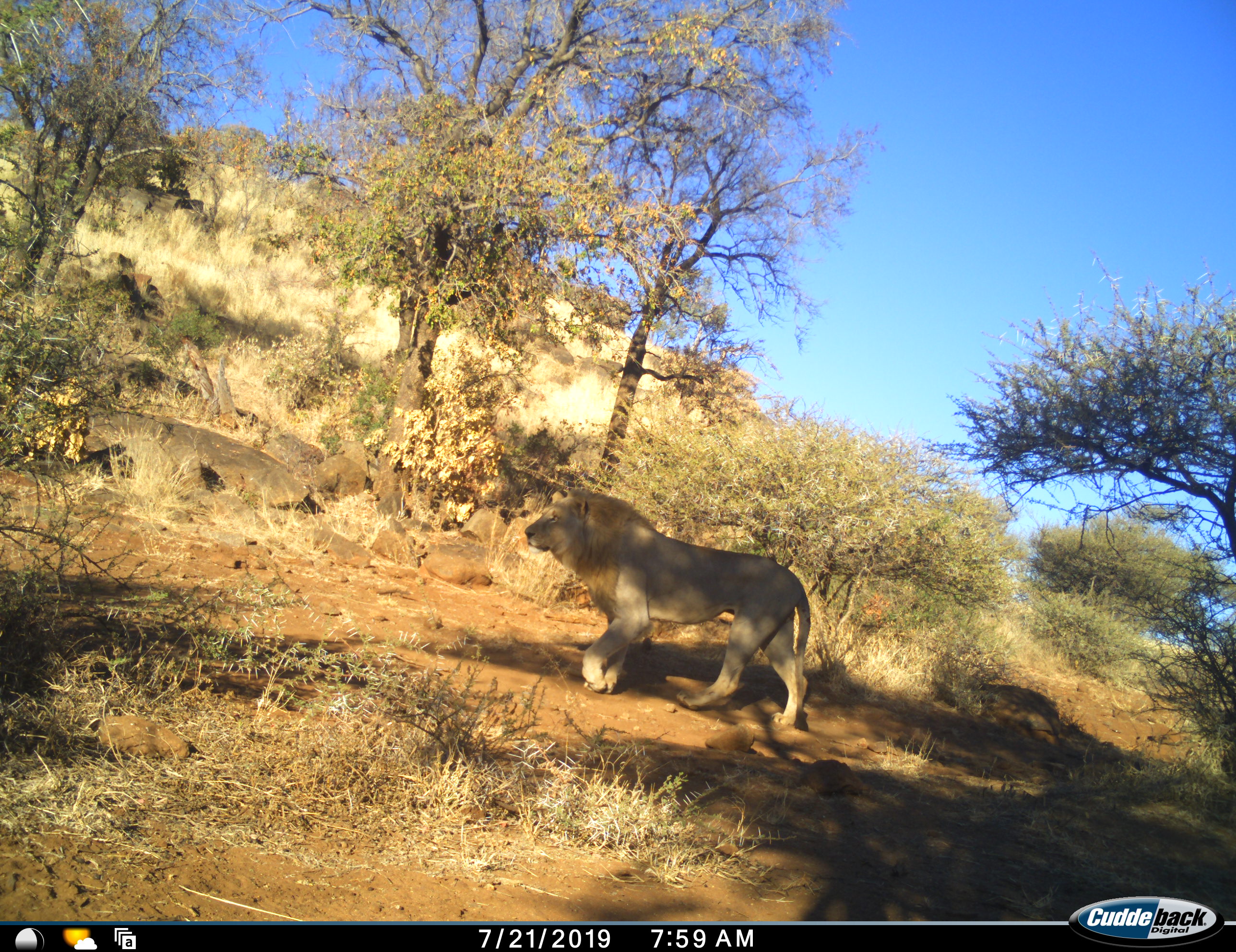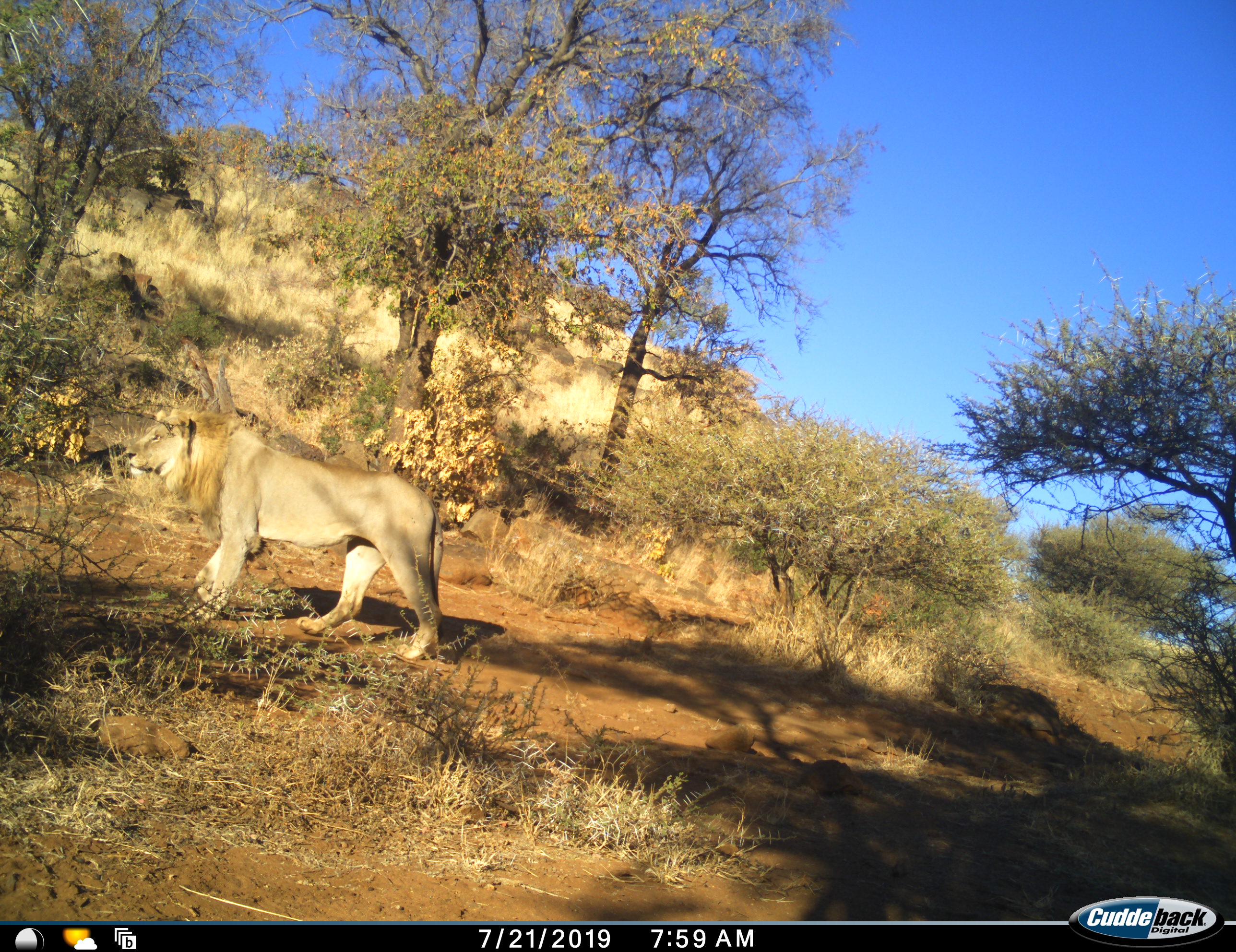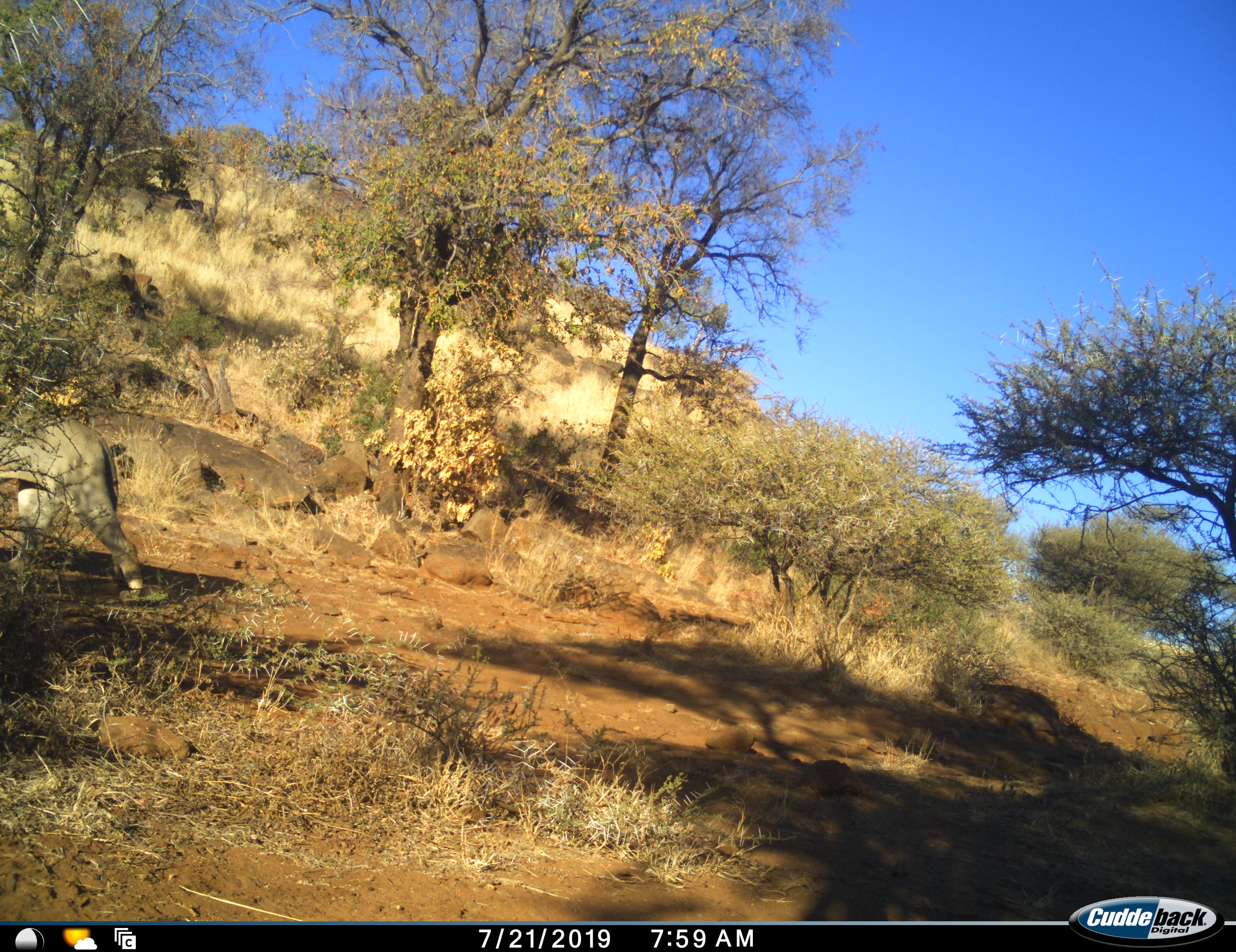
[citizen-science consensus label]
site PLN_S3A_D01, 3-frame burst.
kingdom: Animalia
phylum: Chordata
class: Mammalia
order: Carnivora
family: Felidae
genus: Panthera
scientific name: Panthera leo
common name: lion male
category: lionmale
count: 1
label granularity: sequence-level